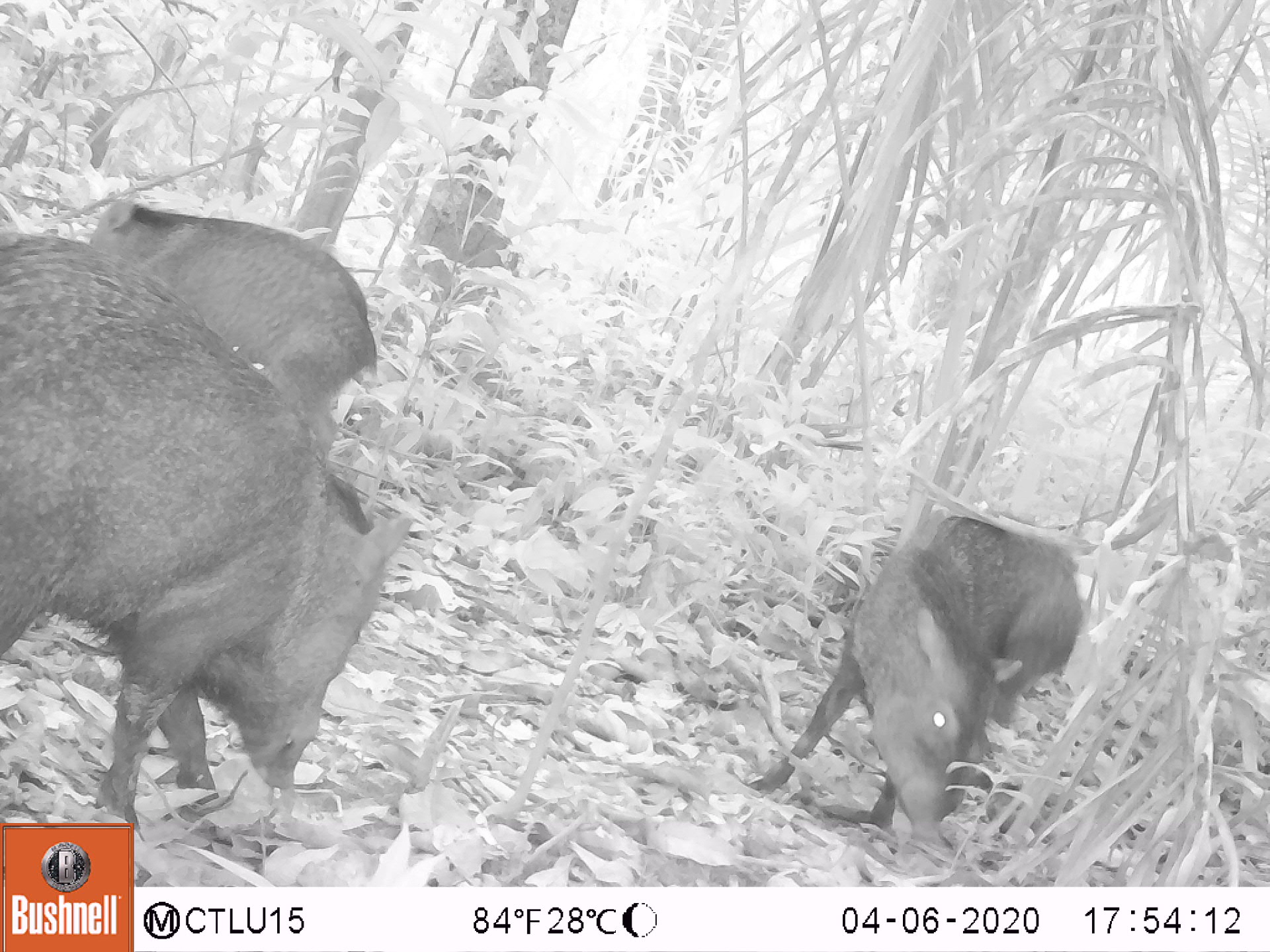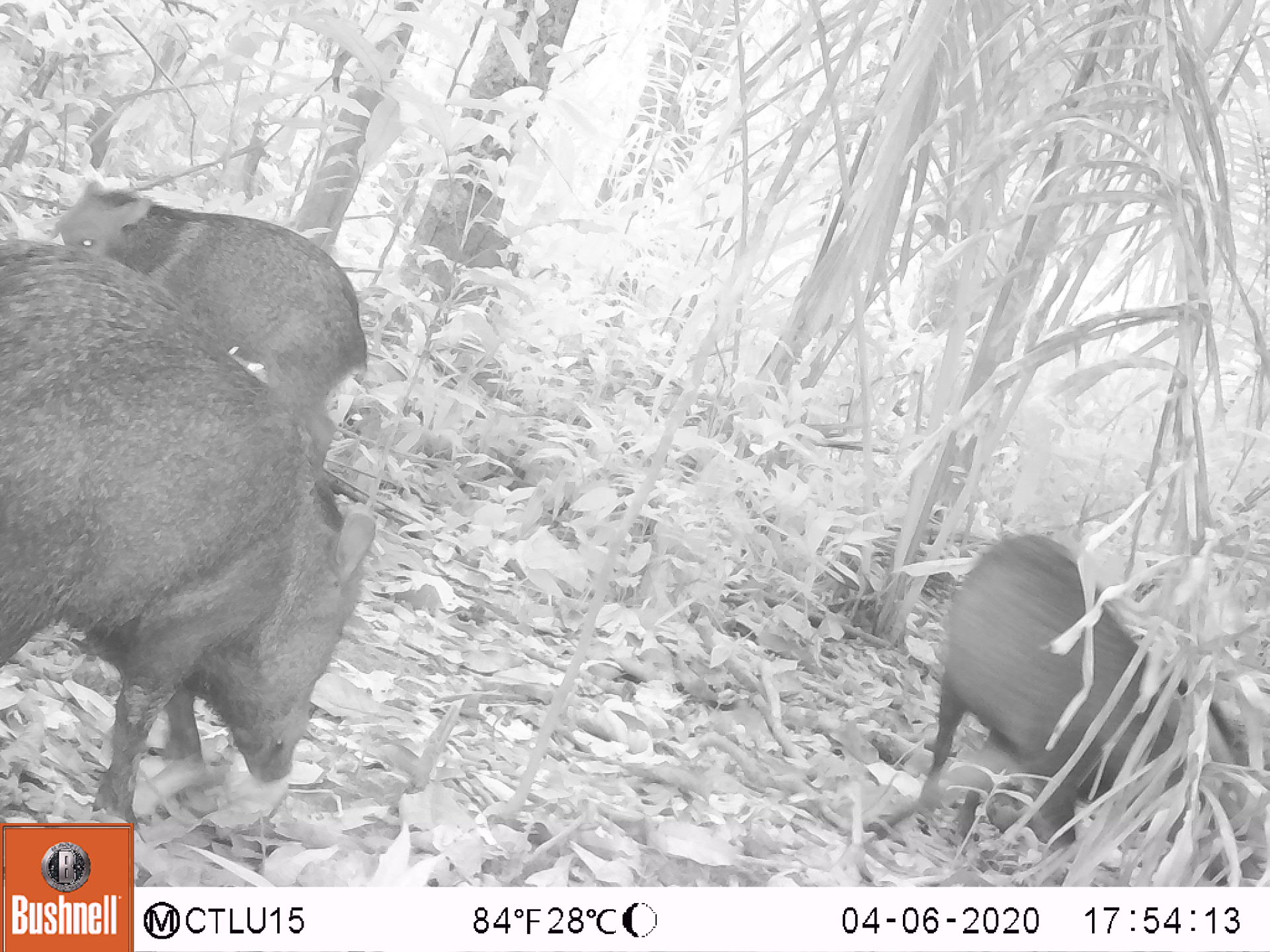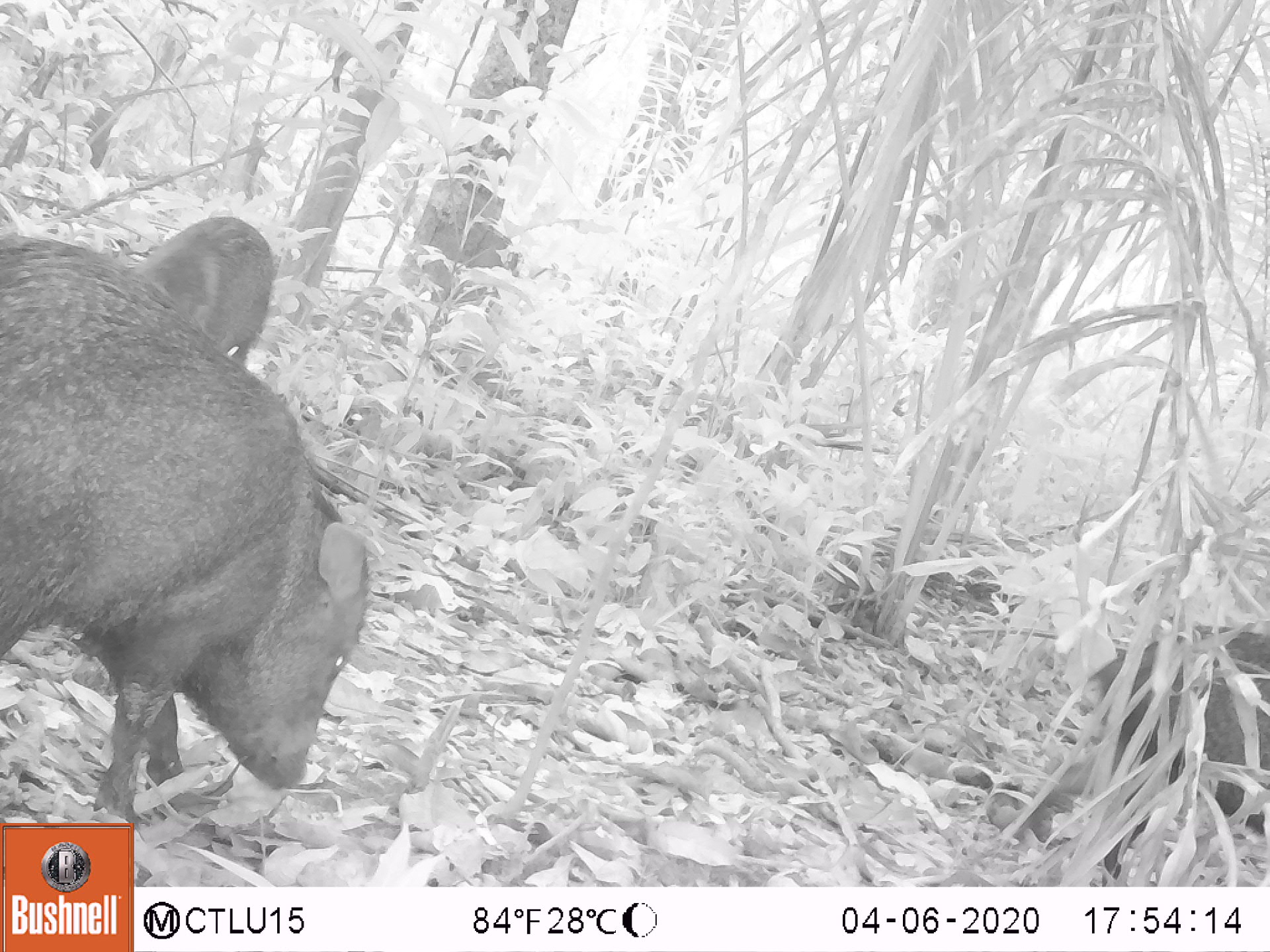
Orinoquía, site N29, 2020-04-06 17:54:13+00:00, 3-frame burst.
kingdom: Animalia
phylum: Chordata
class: Mammalia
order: Artiodactyla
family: Tayassuidae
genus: Pecari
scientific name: Pecari tajacu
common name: collared peccary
Collared peccary (Pecari tajacu).